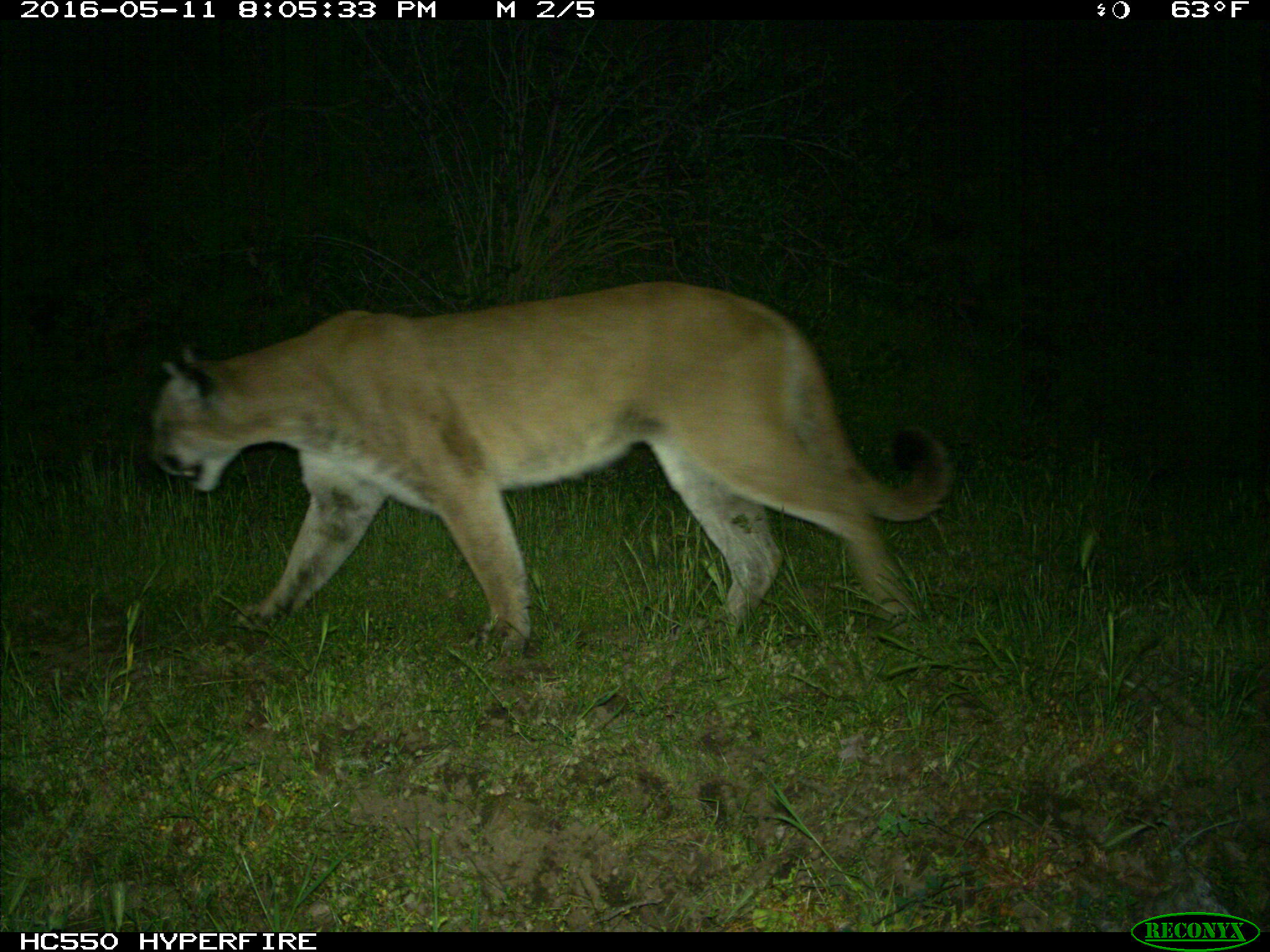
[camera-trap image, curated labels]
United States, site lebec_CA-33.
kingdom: Animalia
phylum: Chordata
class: Mammalia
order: Carnivora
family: Felidae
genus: Puma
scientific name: Puma concolor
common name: mountain lion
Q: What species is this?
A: Puma concolor (mountain lion).